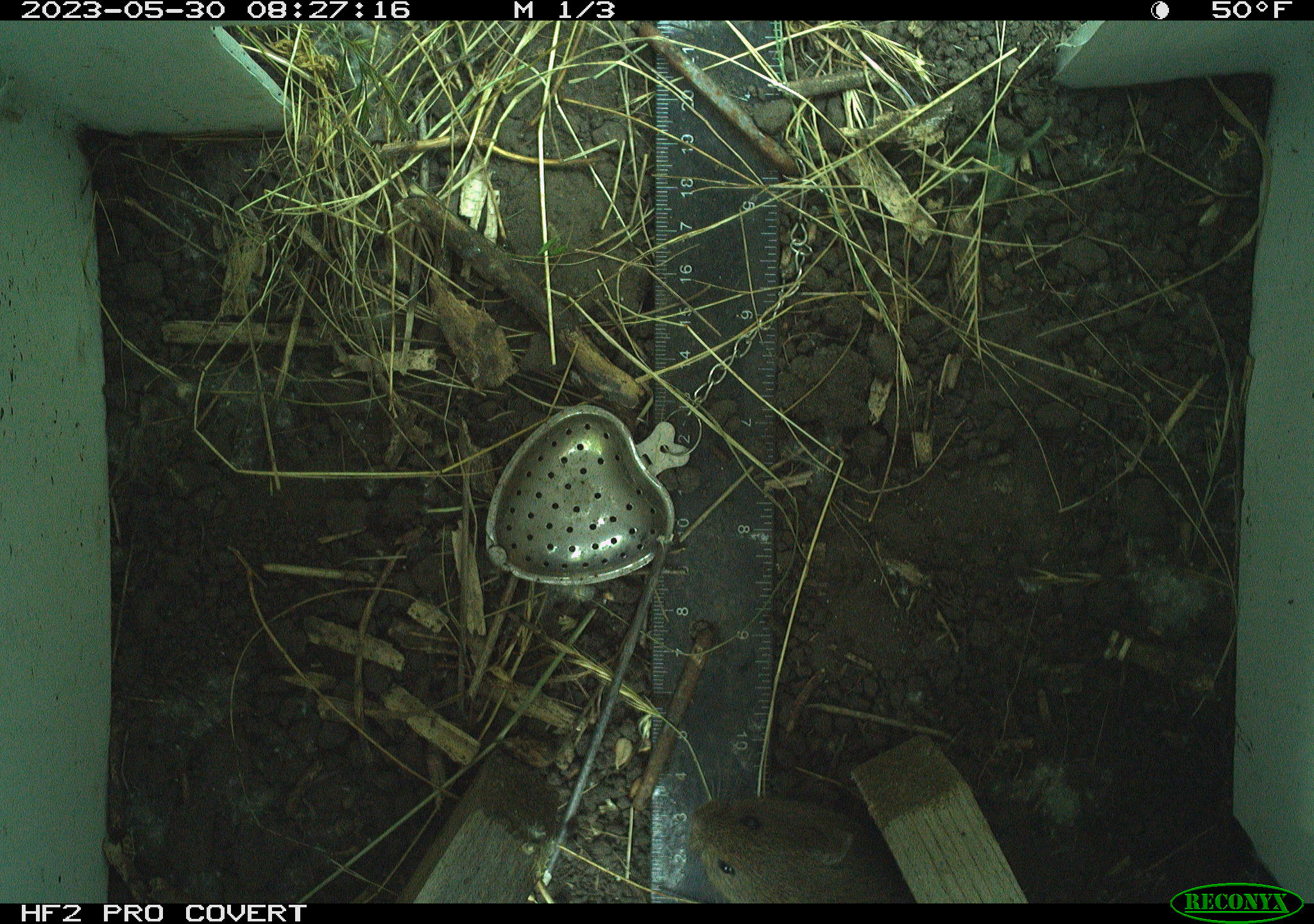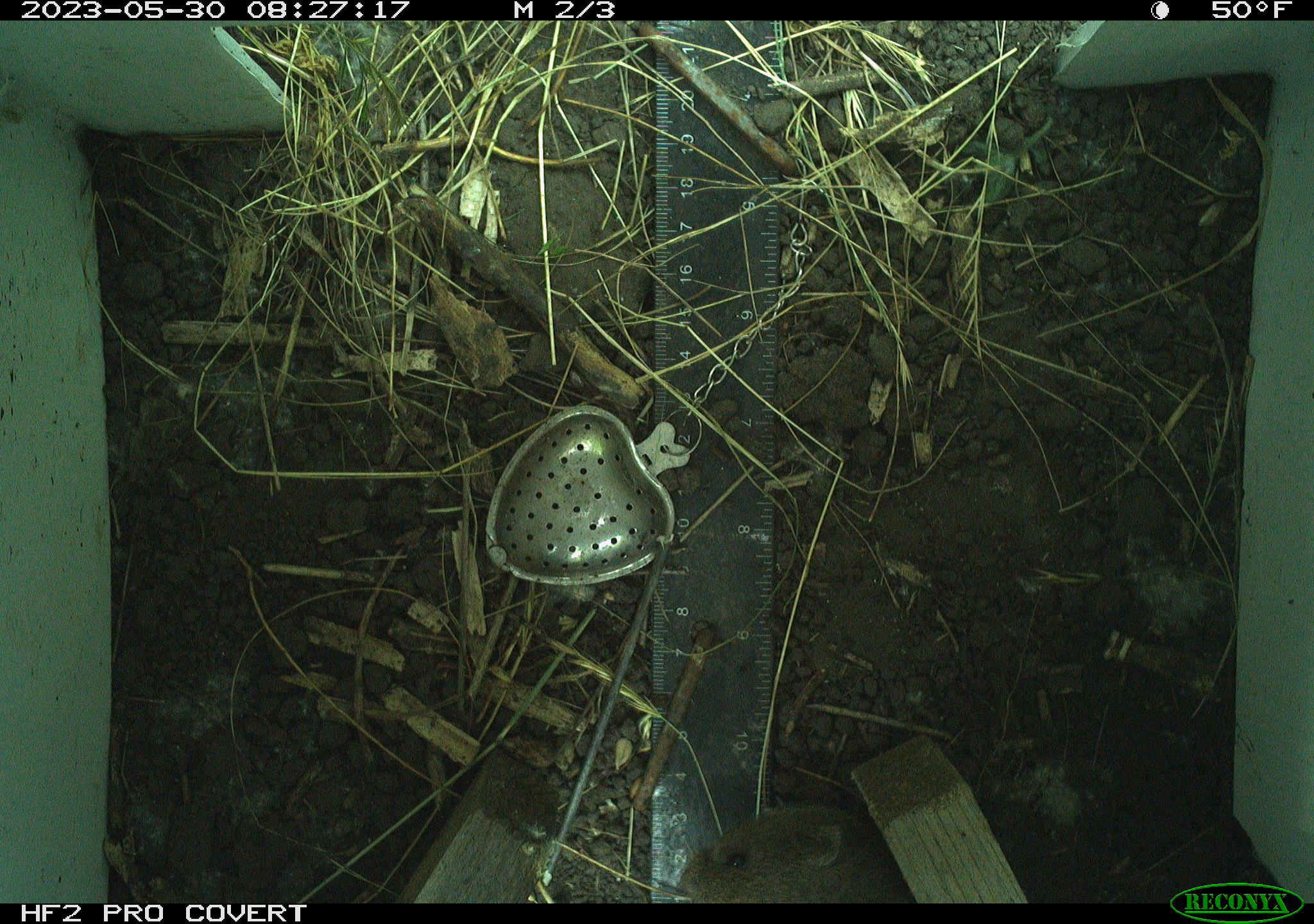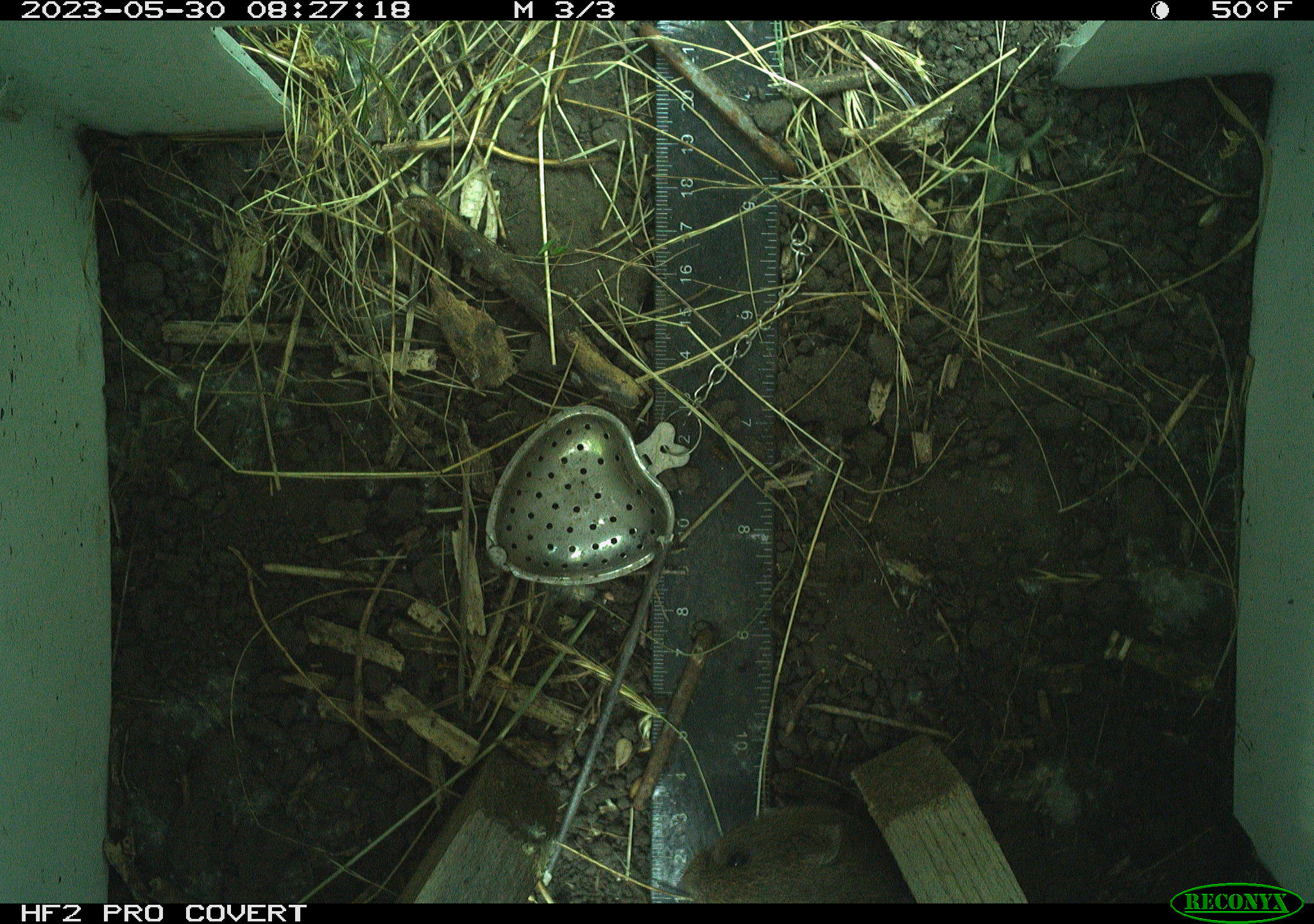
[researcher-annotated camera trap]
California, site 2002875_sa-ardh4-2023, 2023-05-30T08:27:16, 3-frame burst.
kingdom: Animalia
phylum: Chordata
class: Mammalia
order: Rodentia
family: Cricetidae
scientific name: Arvicolinae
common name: voles, lemmings, and muskrats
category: arvicolinae subfamily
Arvicolinae subfamily (voles, lemmings, and muskrats) (Arvicolinae).